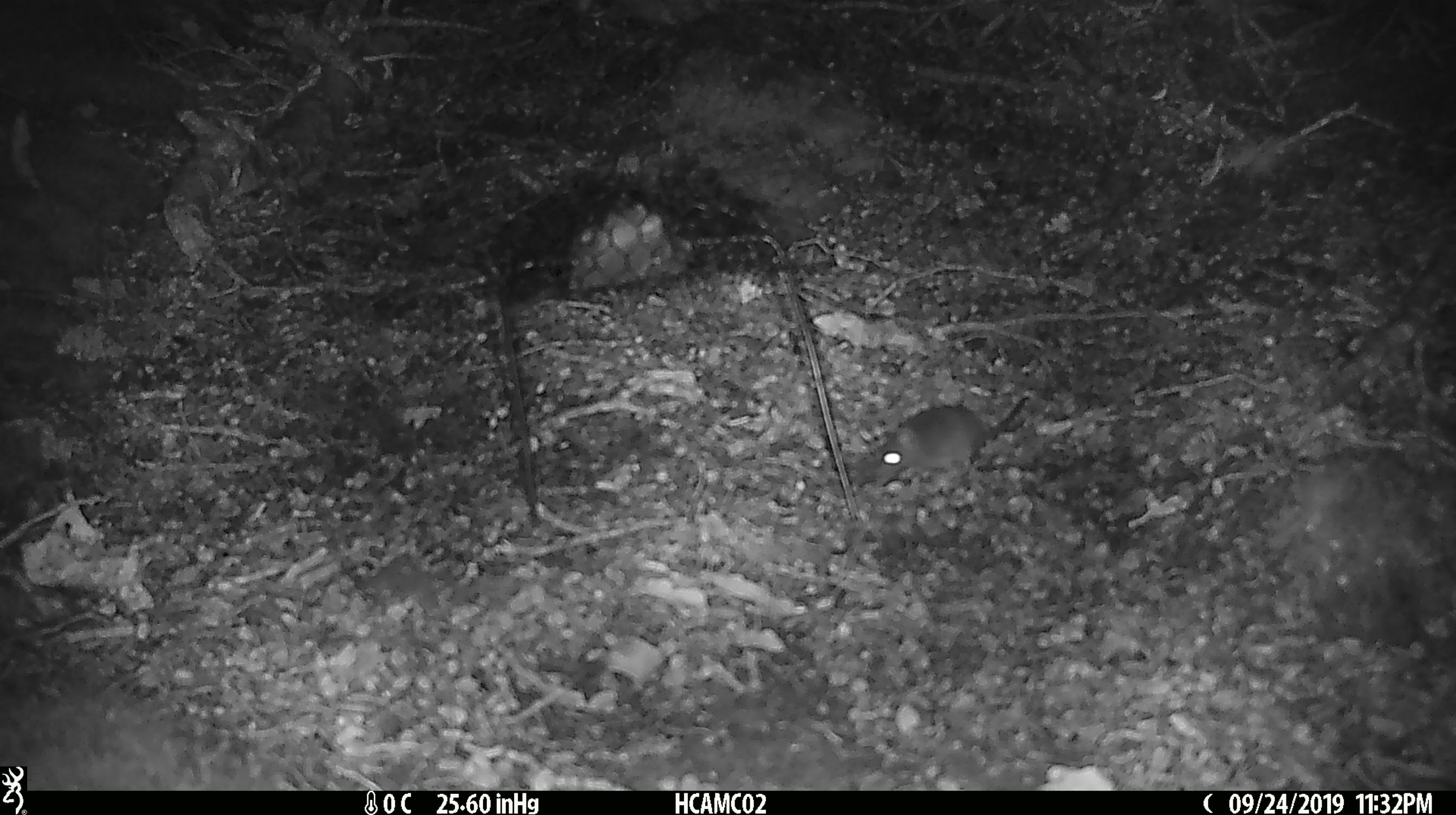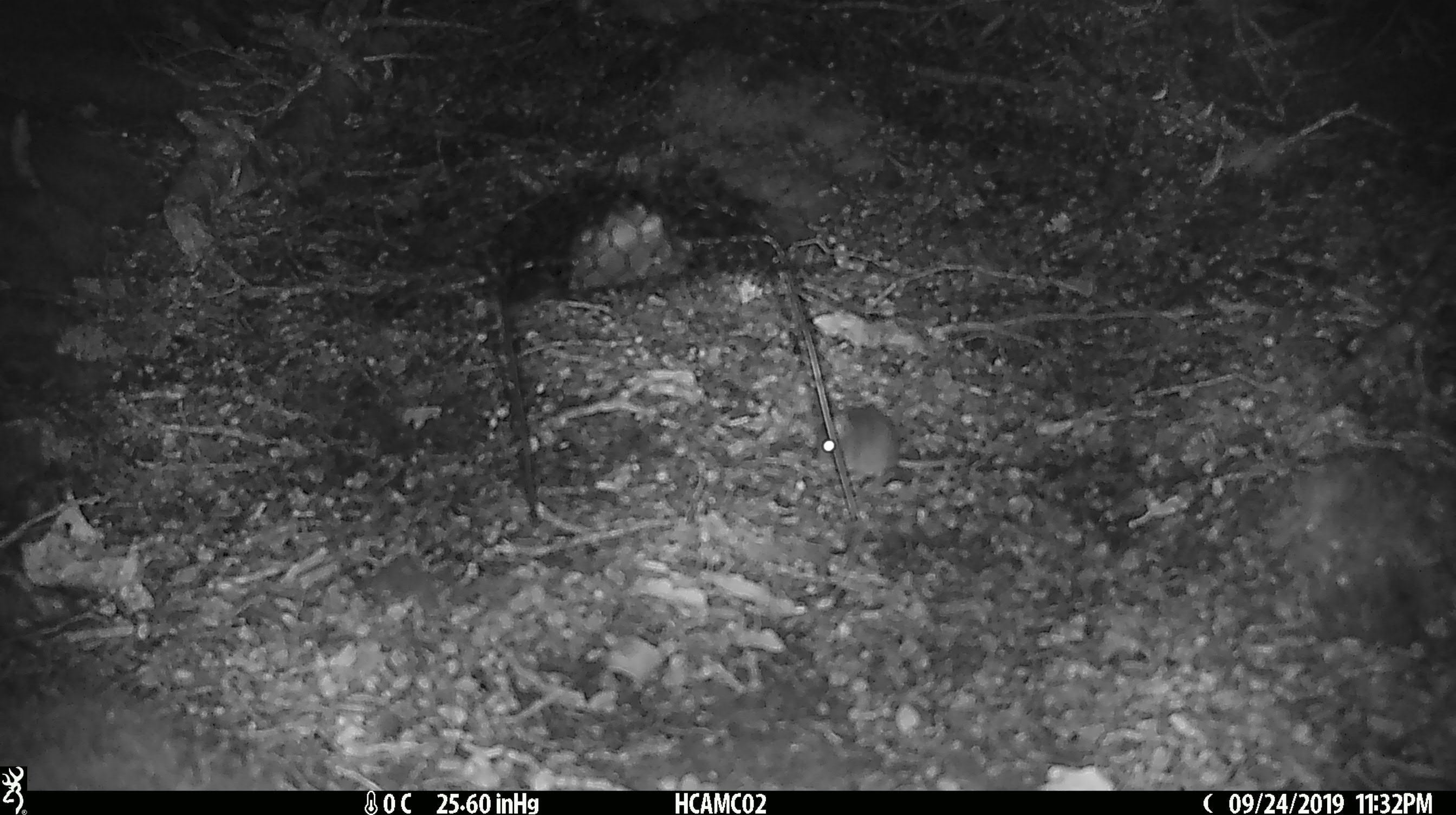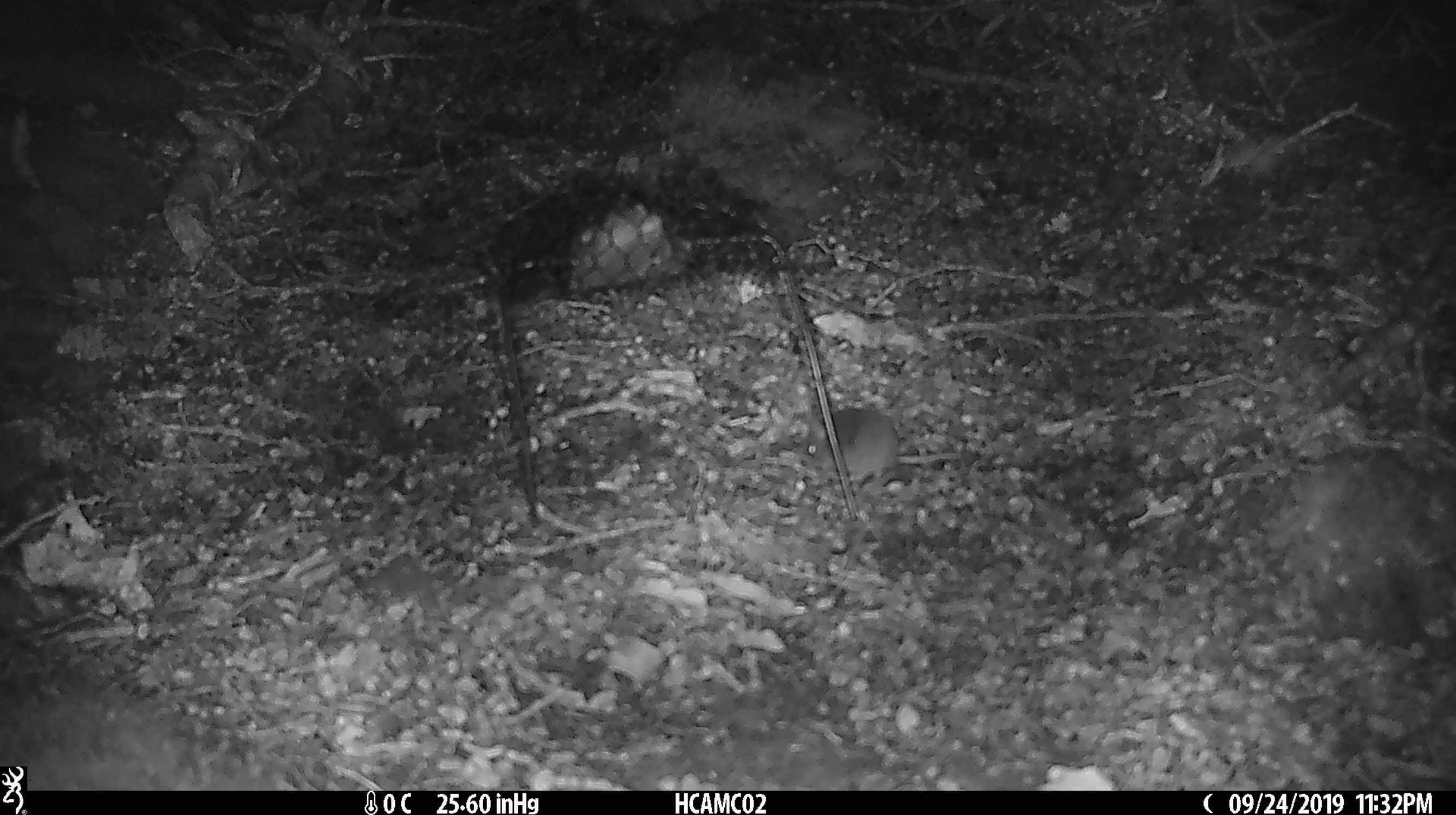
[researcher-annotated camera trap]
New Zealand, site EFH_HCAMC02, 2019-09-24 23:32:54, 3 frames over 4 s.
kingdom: Animalia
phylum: Chordata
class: Mammalia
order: Rodentia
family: Muridae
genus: Mus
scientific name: Mus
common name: mouse